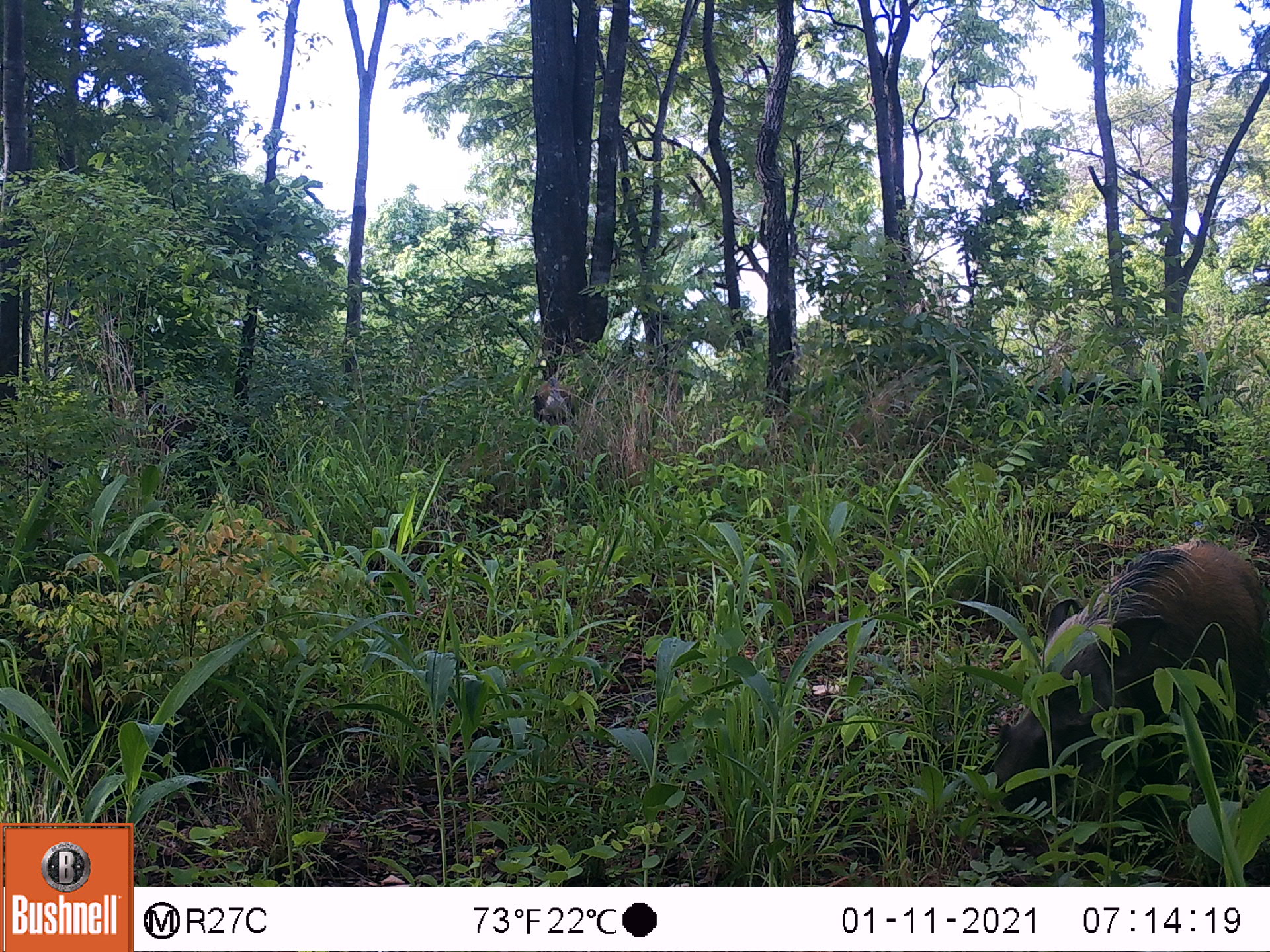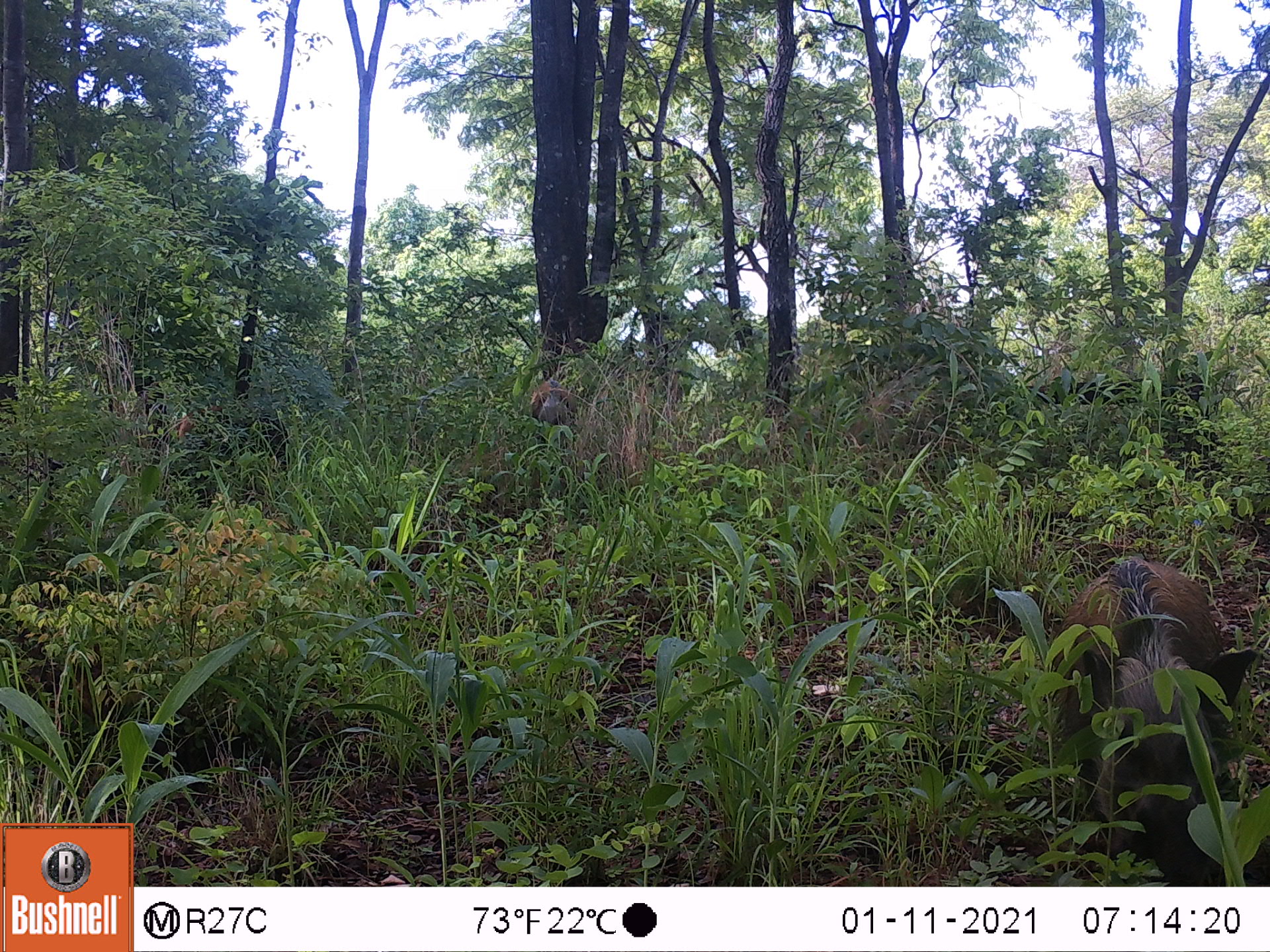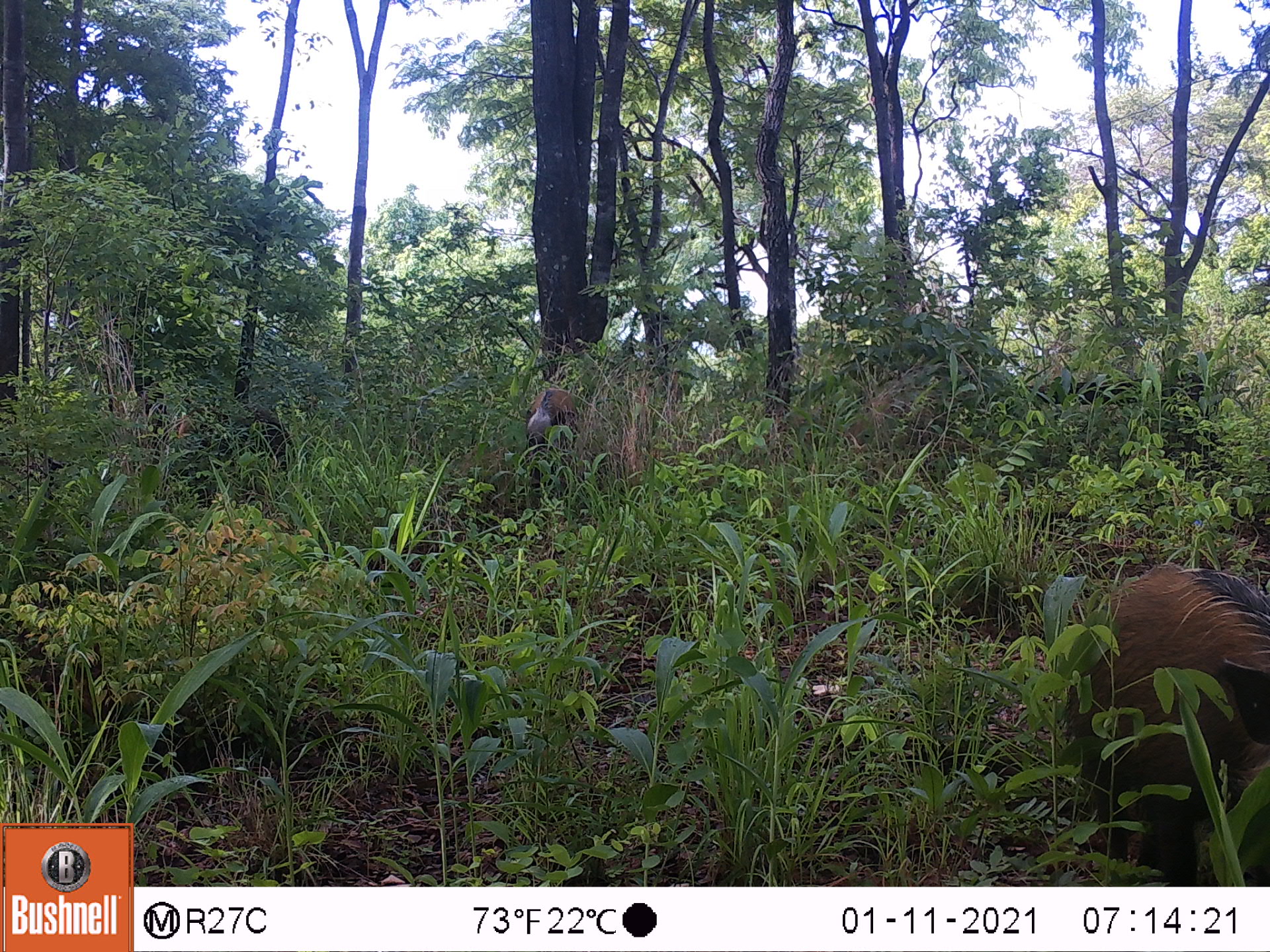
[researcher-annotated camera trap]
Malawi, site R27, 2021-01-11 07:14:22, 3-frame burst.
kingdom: Animalia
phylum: Chordata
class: Mammalia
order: Artiodactyla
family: Suidae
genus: Potamochoerus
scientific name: Potamochoerus larvatus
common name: bushpig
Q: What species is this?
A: Bushpig (Potamochoerus larvatus).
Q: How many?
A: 2.